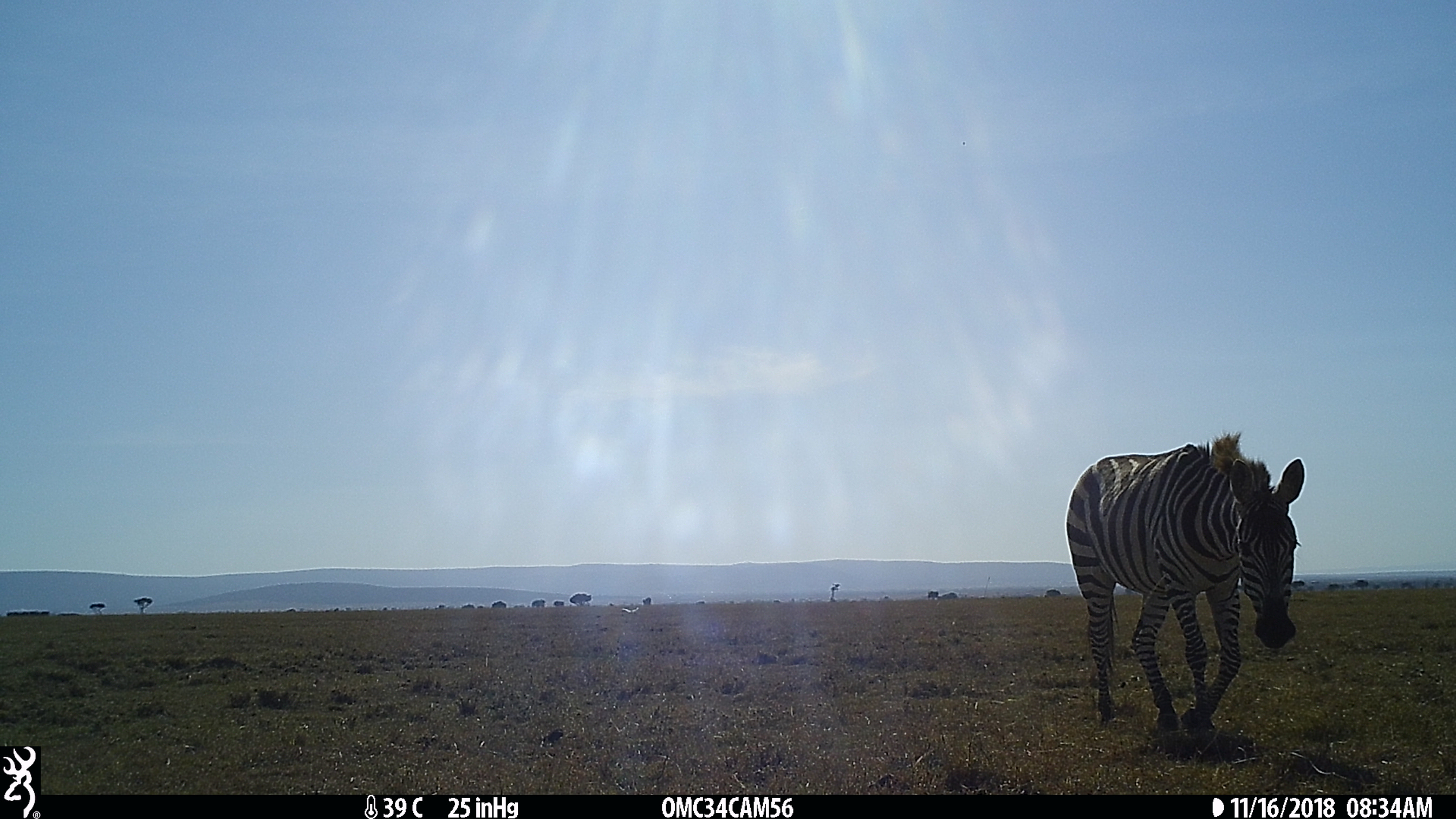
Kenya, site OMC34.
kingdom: Animalia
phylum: Chordata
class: Mammalia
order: Perissodactyla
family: Equidae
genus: Equus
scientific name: Equus quagga burchellii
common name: burchell's zebra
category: zebra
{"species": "zebra (burchell's zebra) (Equus quagga burchellii)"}